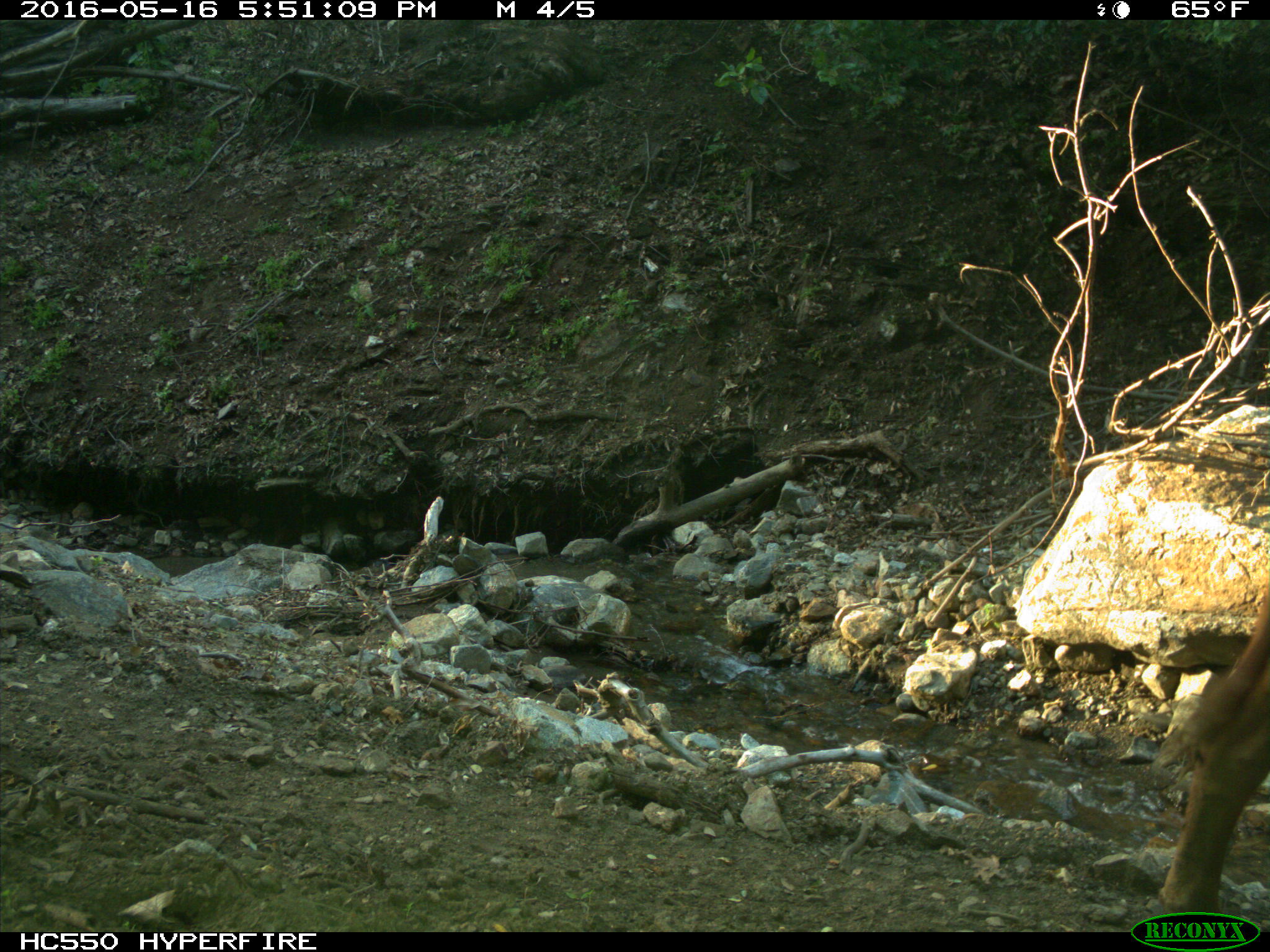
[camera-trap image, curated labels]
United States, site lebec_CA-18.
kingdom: Animalia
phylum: Chordata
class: Mammalia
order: Artiodactyla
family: Bovidae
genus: Bos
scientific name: Bos taurus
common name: domestic cow